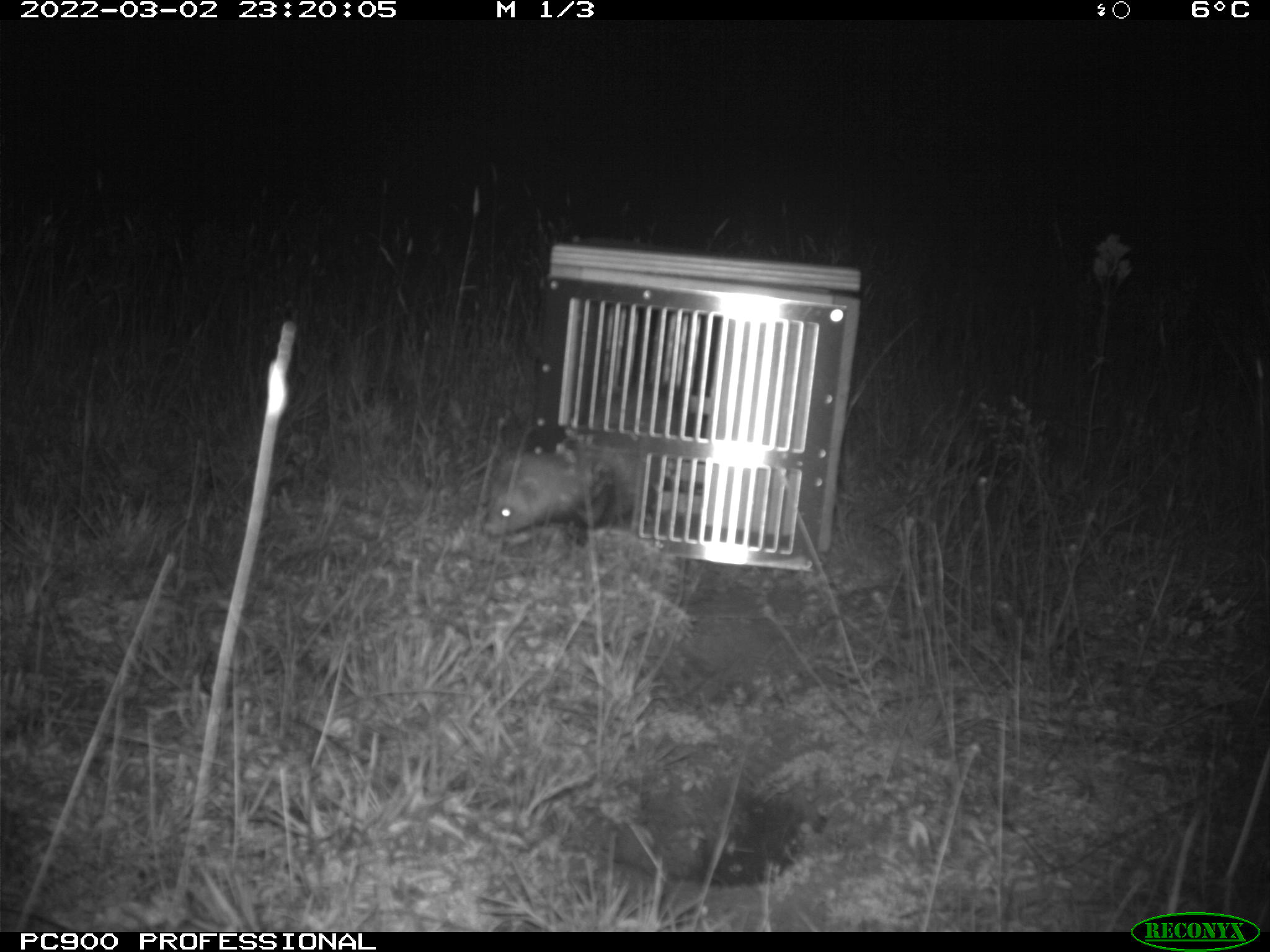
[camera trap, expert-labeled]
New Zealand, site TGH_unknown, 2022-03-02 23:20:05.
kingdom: Animalia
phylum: Chordata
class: Mammalia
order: Carnivora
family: Mustelidae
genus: Mustela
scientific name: Mustela furo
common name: ferret